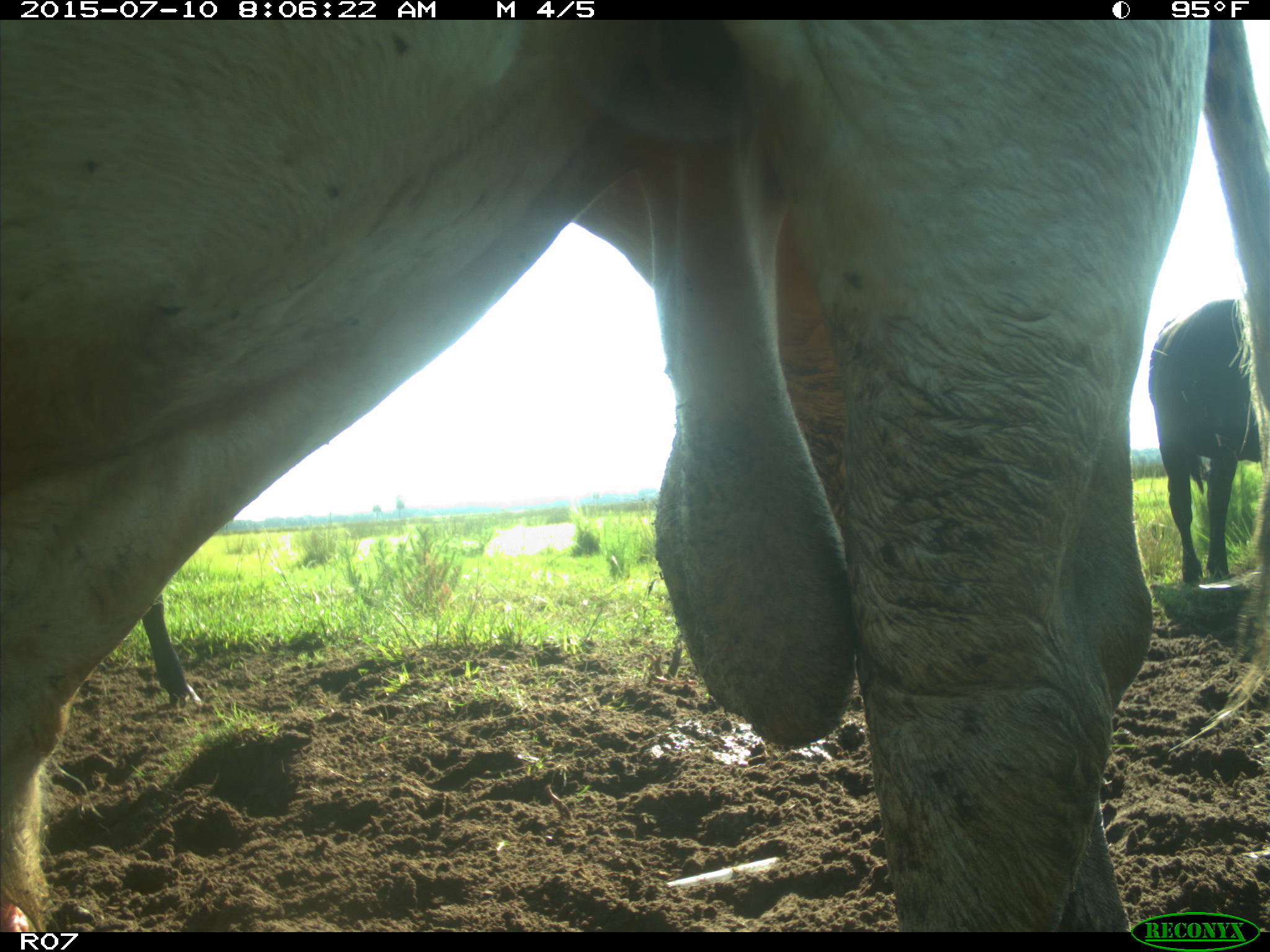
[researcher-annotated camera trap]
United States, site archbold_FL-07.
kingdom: Animalia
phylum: Chordata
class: Mammalia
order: Artiodactyla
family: Bovidae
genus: Bos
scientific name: Bos taurus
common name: domestic cow